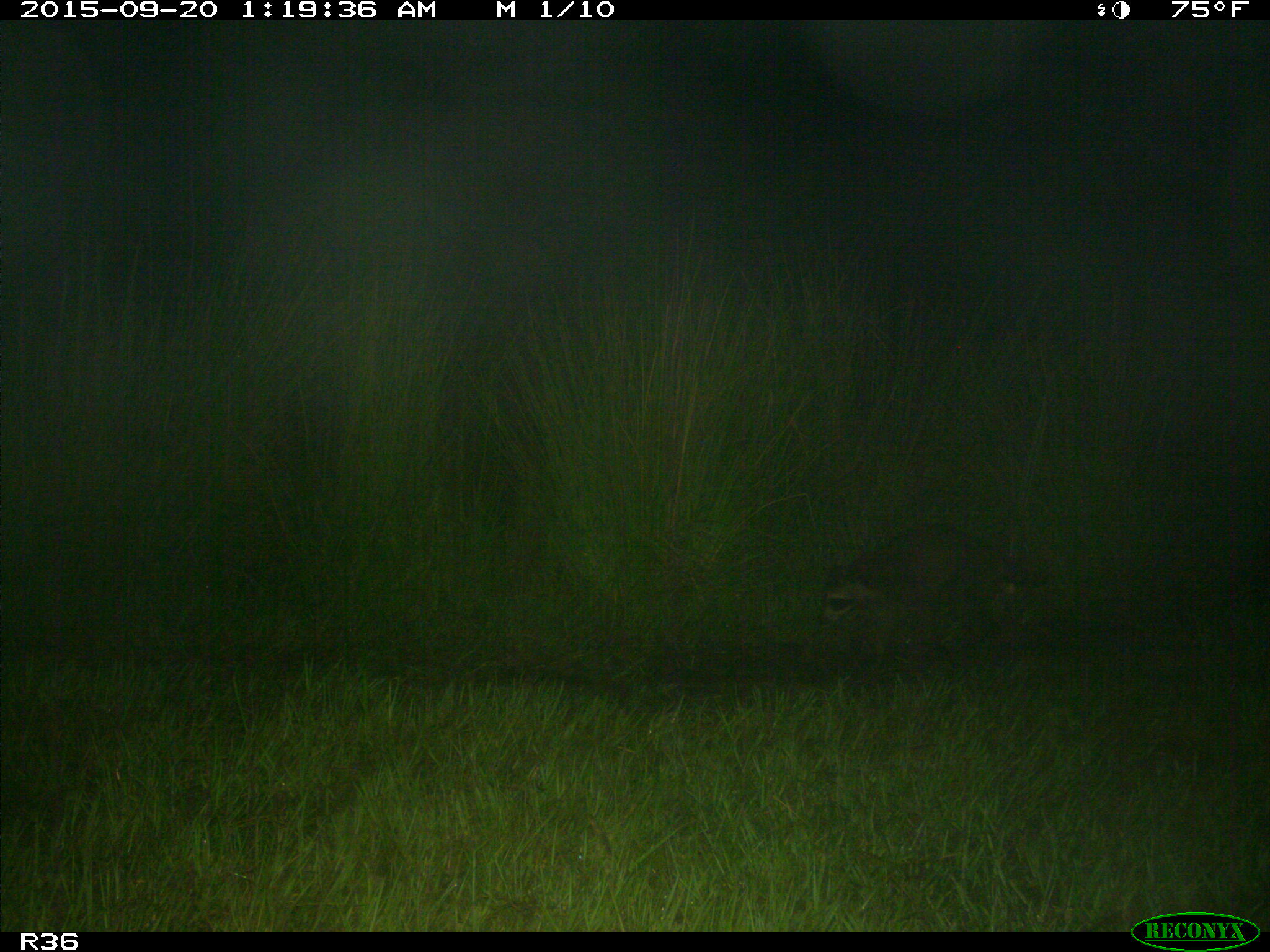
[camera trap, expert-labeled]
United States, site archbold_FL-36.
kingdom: Animalia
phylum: Chordata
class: Mammalia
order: Carnivora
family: Procyonidae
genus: Procyon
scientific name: Procyon lotor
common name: common raccoon